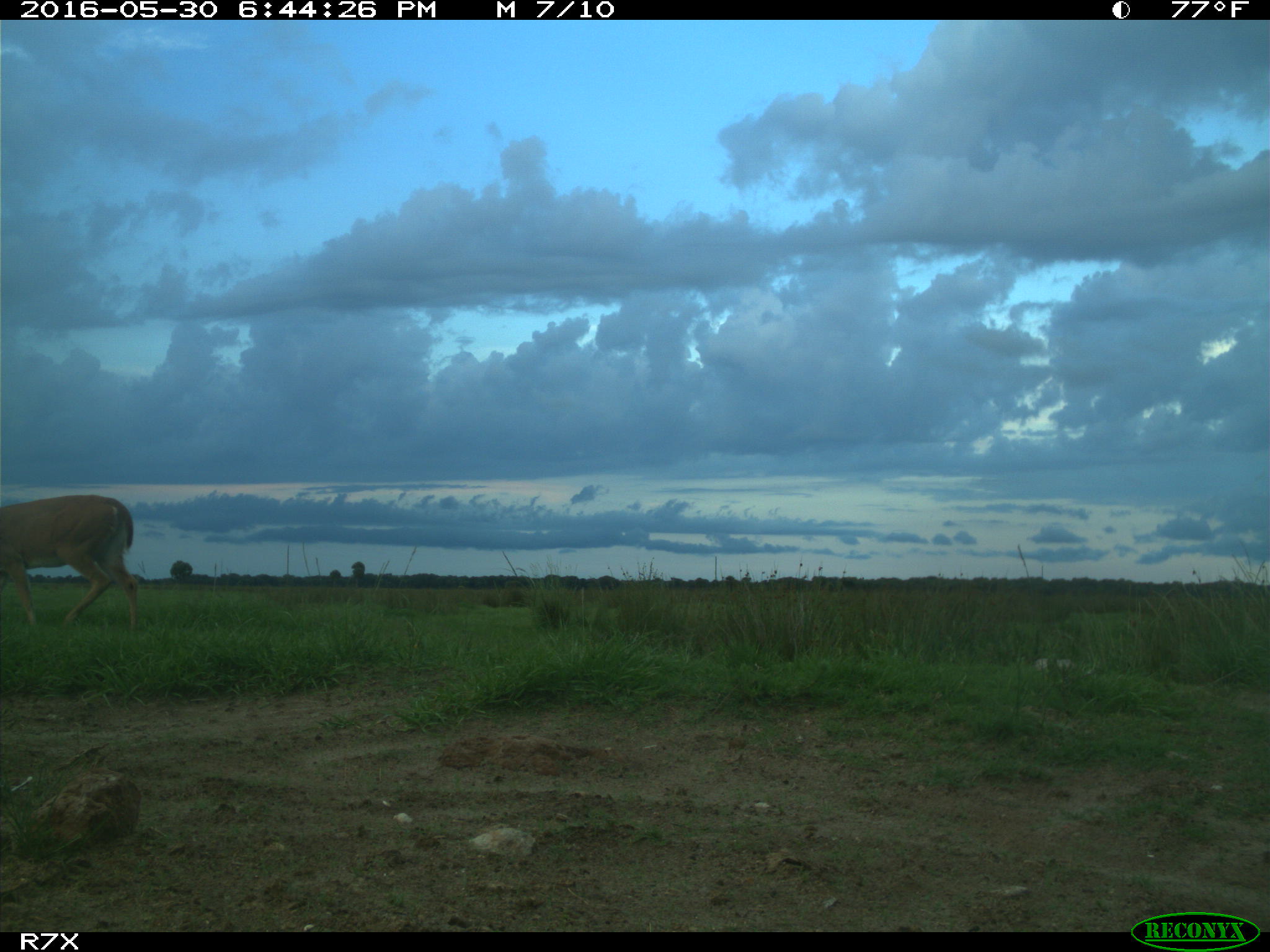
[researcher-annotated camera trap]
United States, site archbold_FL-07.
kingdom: Animalia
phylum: Chordata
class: Mammalia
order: Artiodactyla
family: Cervidae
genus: Odocoileus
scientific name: Odocoileus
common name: deer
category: unidentified deer